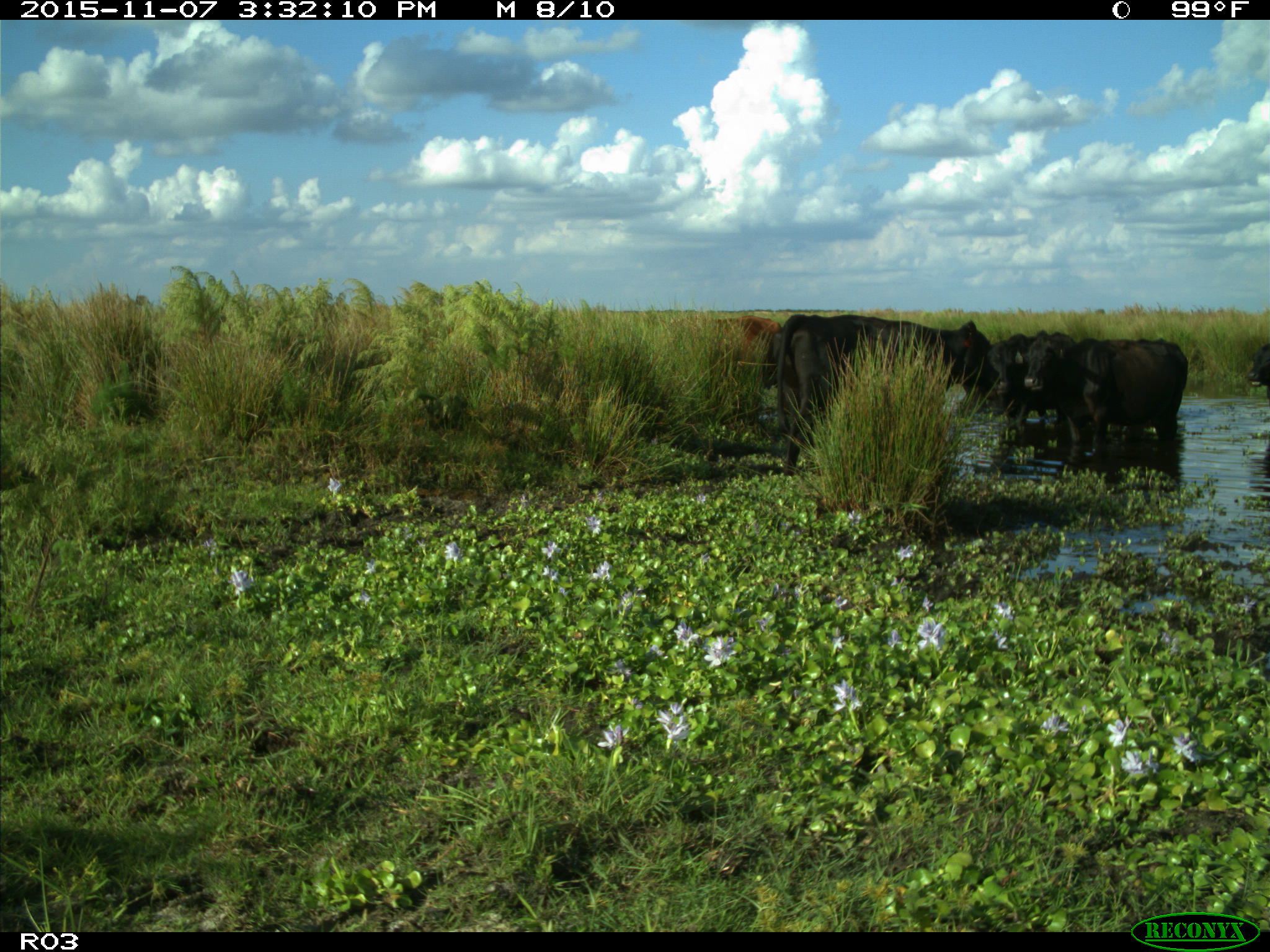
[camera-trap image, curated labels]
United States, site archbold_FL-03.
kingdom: Animalia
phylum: Chordata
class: Mammalia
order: Artiodactyla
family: Bovidae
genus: Bos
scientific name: Bos taurus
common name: domestic cow